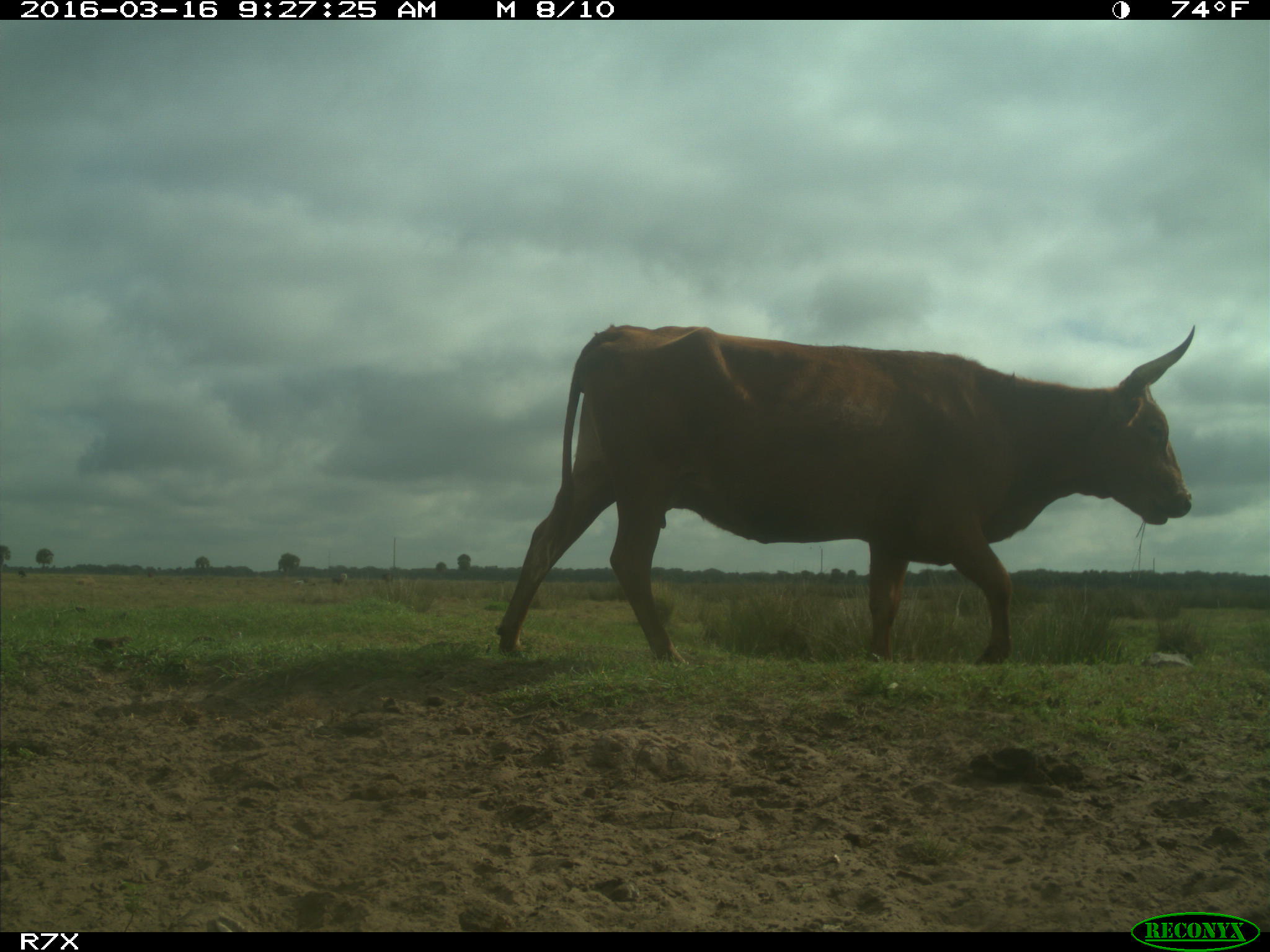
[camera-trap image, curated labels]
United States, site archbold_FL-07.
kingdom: Animalia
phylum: Chordata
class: Mammalia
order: Artiodactyla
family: Bovidae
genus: Bos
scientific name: Bos taurus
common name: domestic cow